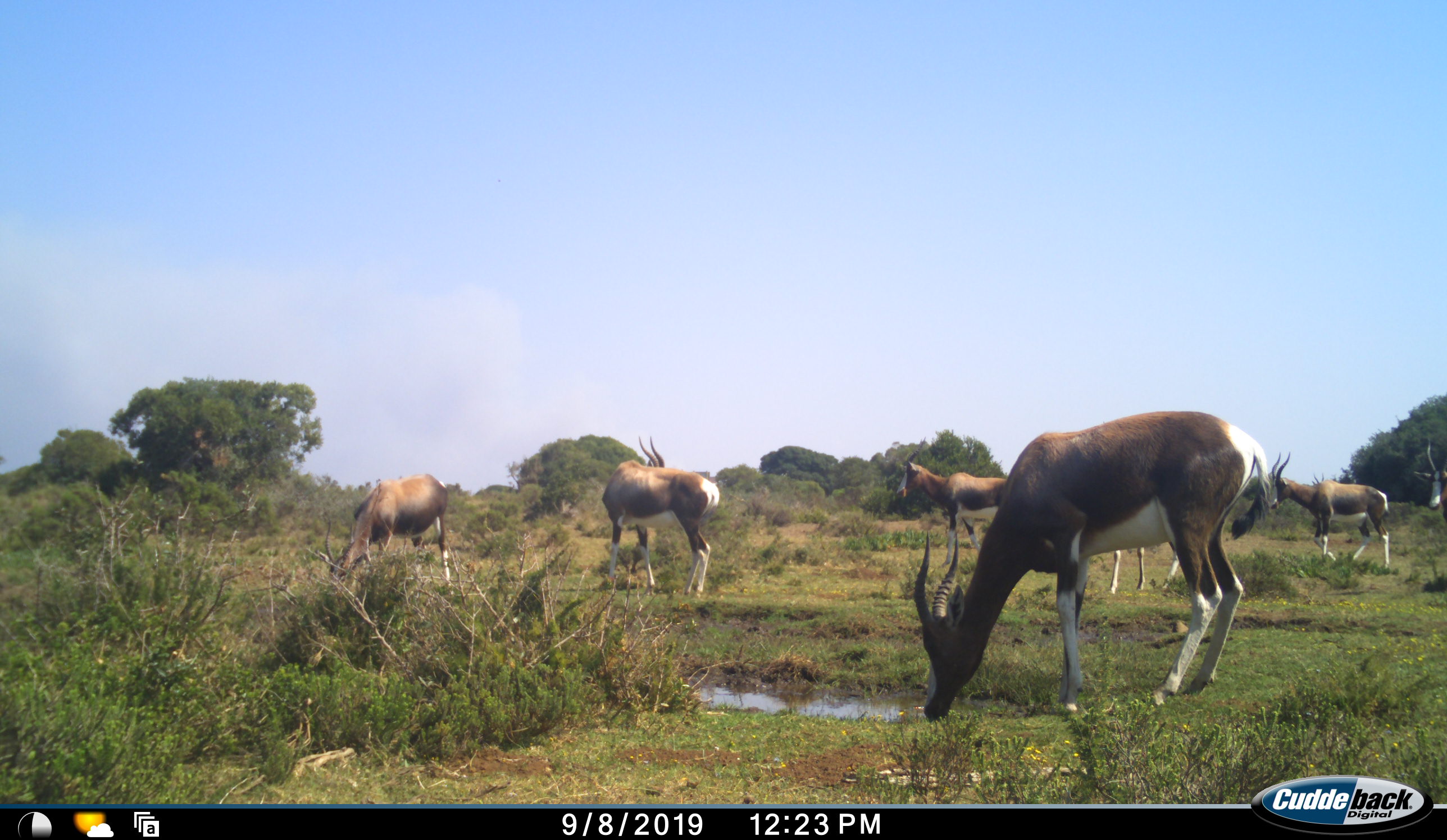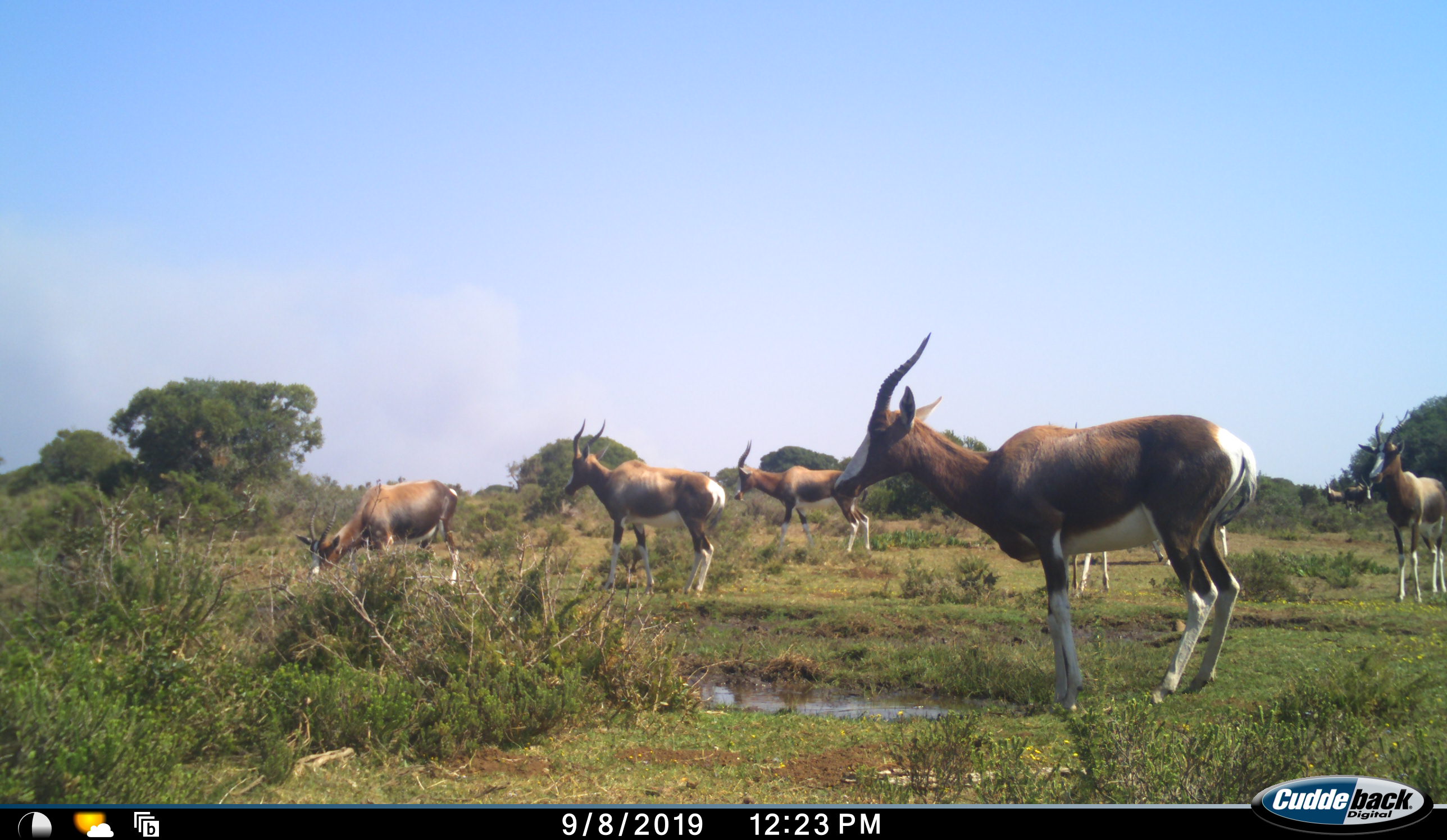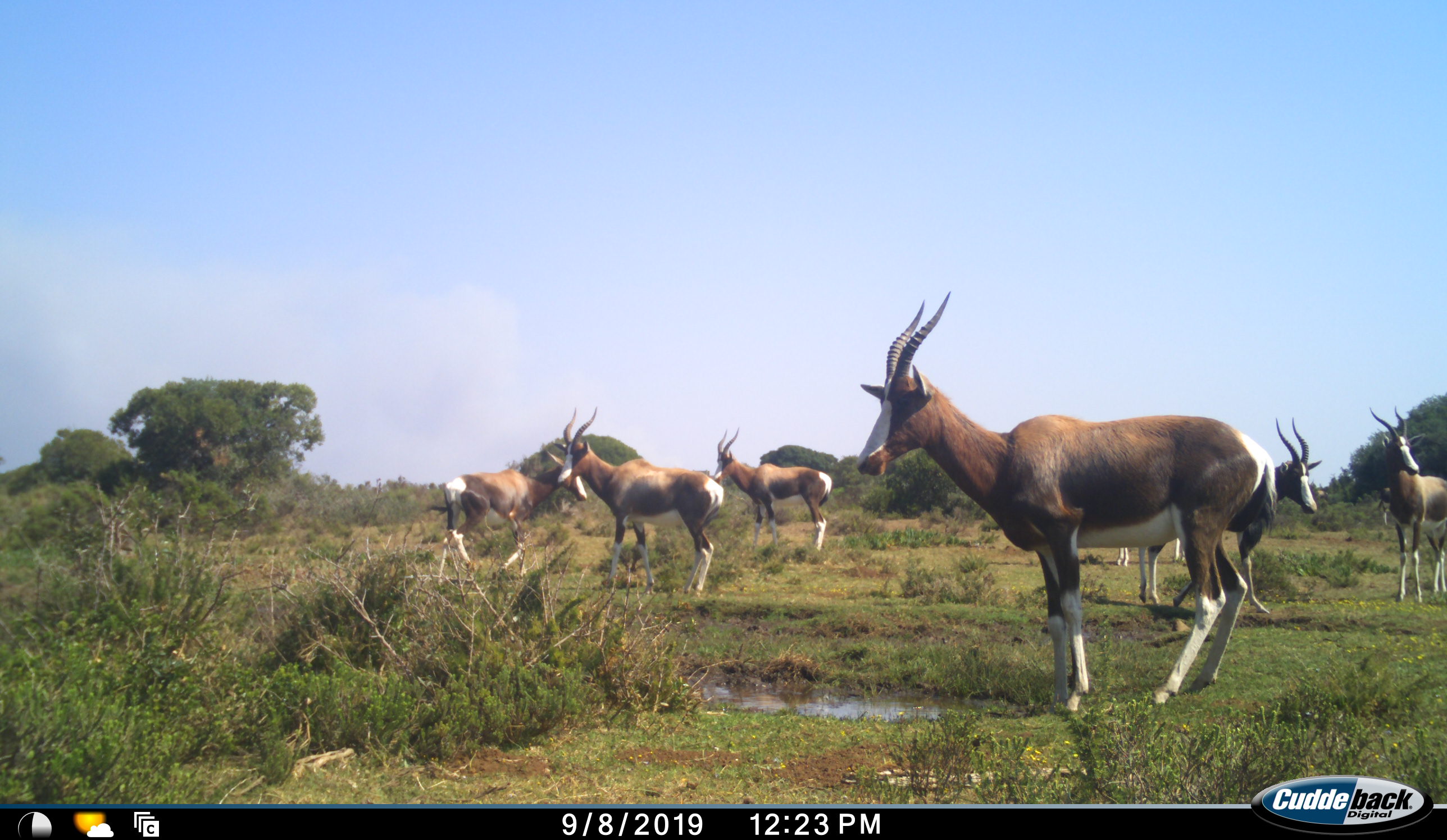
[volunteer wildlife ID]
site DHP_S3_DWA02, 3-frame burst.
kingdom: Animalia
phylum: Chordata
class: Mammalia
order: Artiodactyla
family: Bovidae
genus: Damaliscus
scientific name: Damaliscus pygargus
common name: bontebok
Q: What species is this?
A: Bontebok (Damaliscus pygargus).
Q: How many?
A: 7.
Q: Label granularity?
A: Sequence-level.